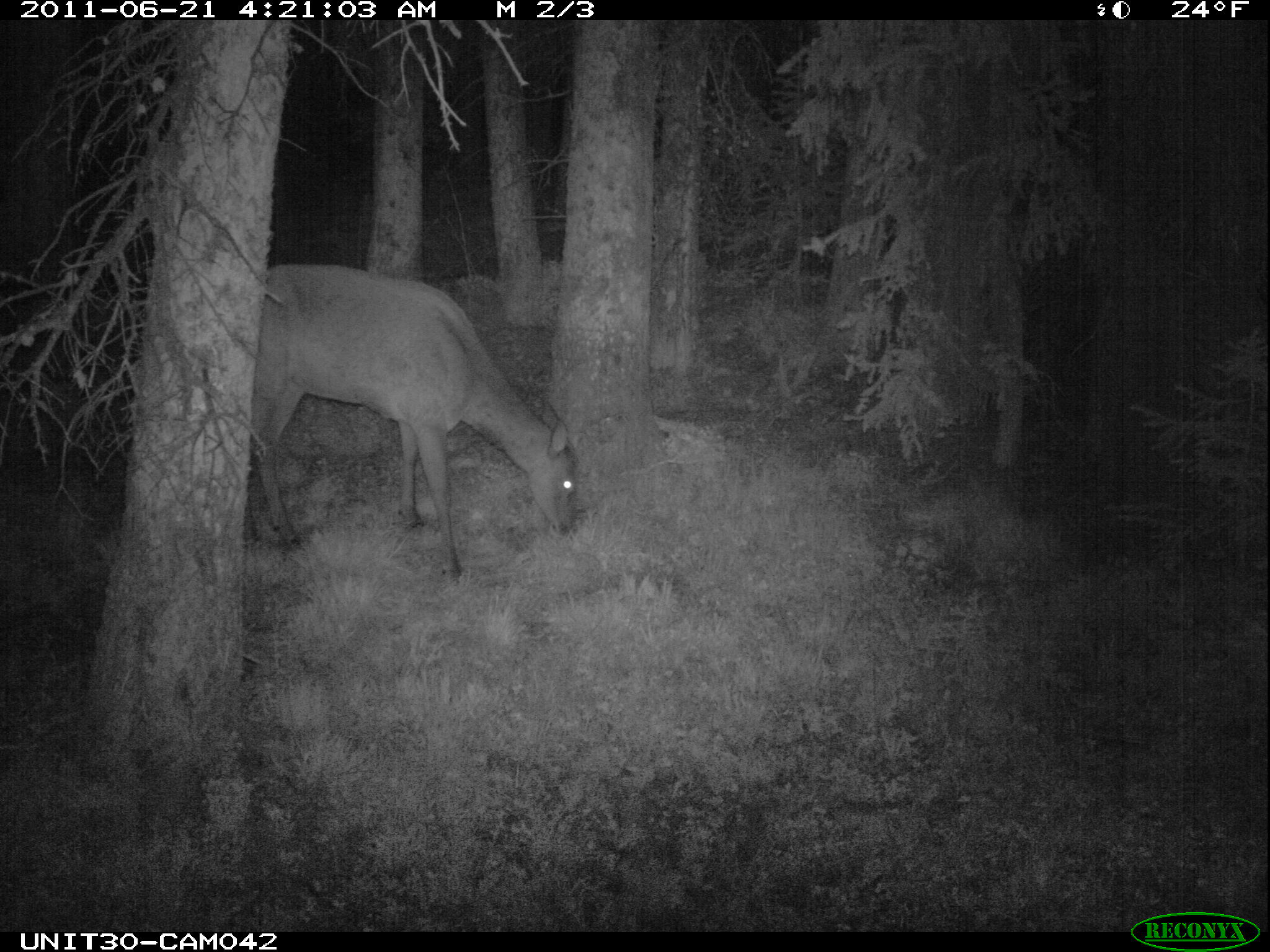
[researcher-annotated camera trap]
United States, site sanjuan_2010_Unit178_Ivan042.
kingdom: Animalia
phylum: Chordata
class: Mammalia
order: Artiodactyla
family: Cervidae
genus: Cervus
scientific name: Cervus elaphus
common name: red deer